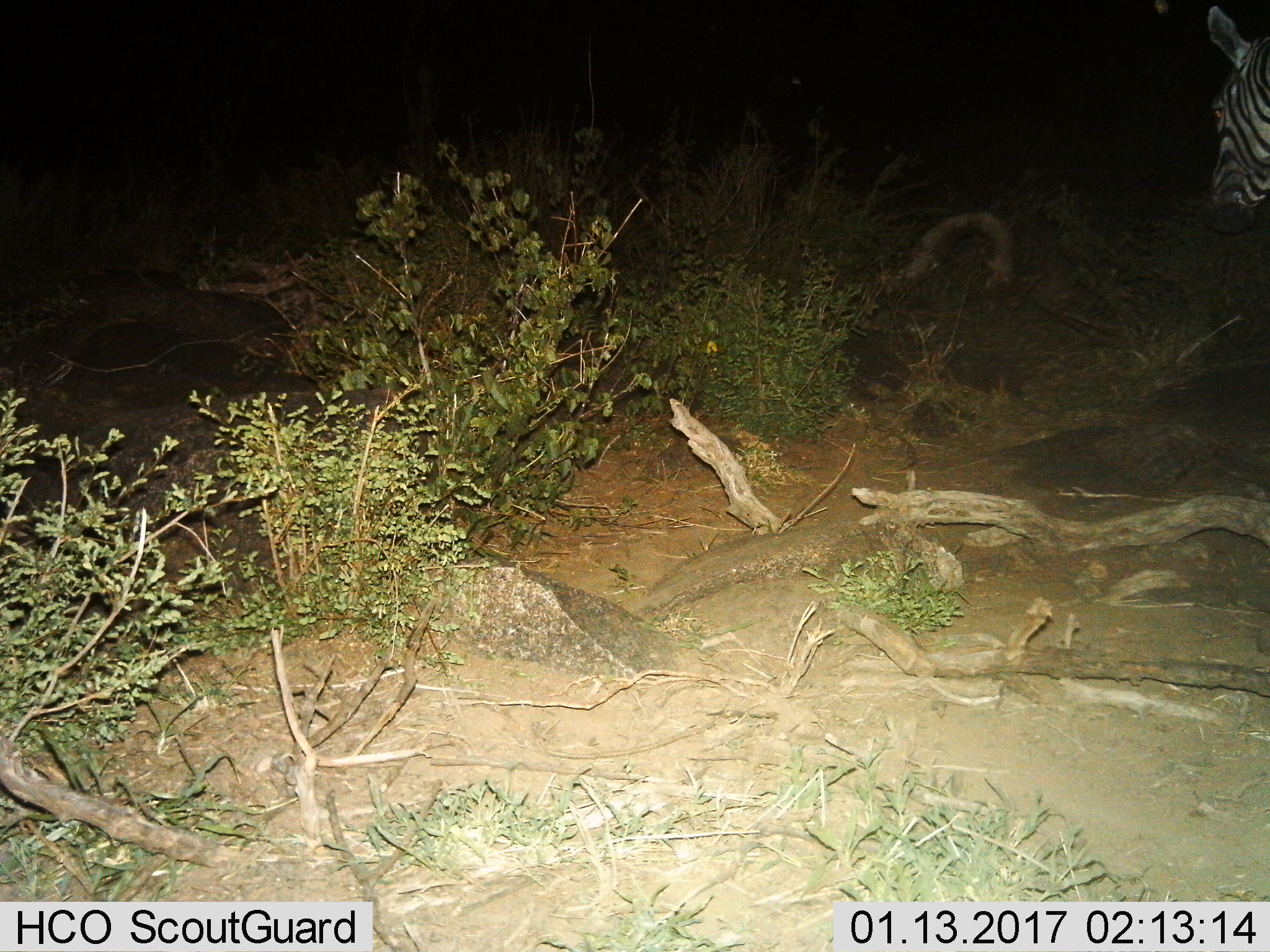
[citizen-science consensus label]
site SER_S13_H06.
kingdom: Animalia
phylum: Chordata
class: Mammalia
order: Perissodactyla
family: Equidae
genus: Equus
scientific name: Equus quagga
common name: plains zebra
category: zebraplains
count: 1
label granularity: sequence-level